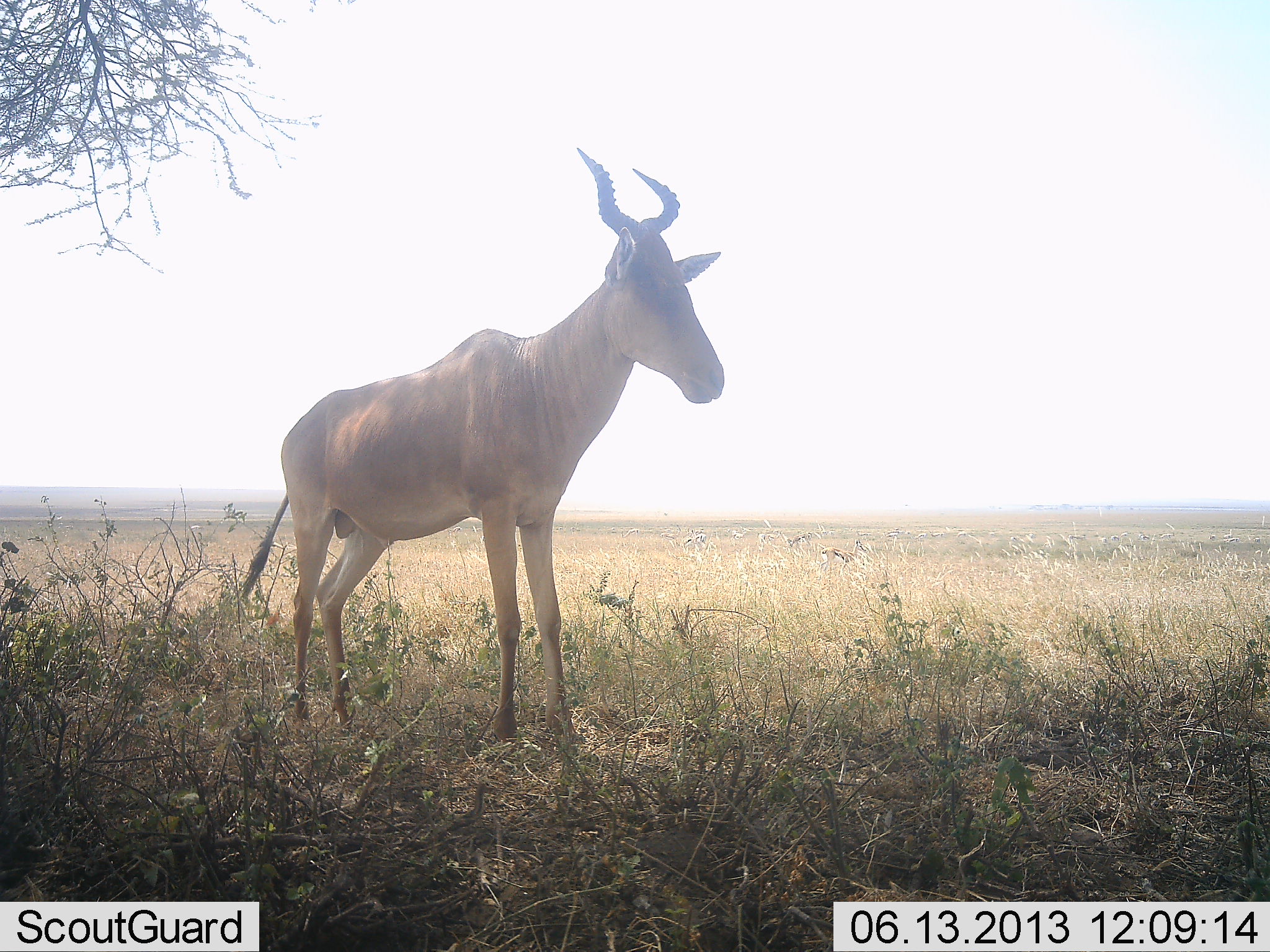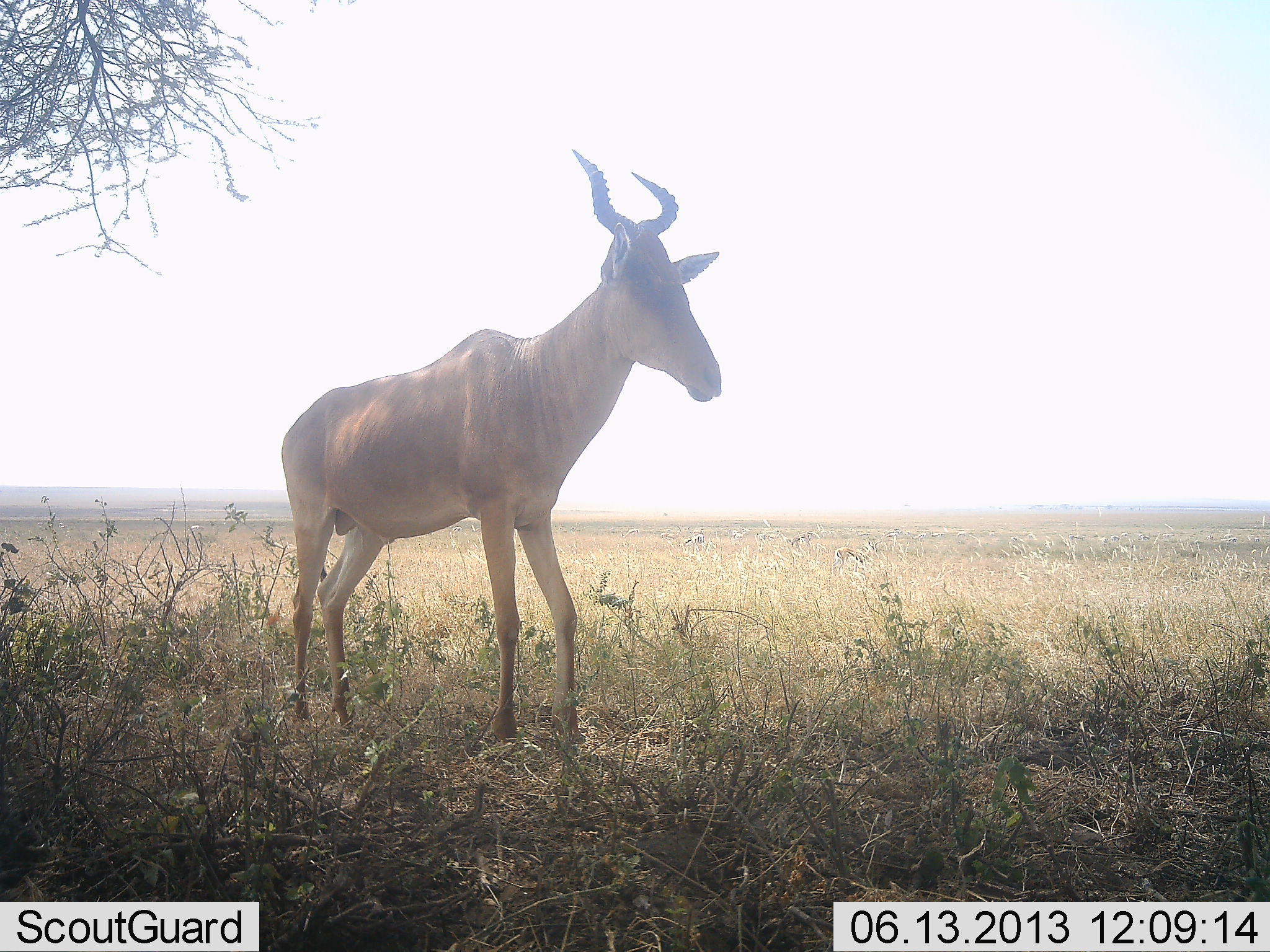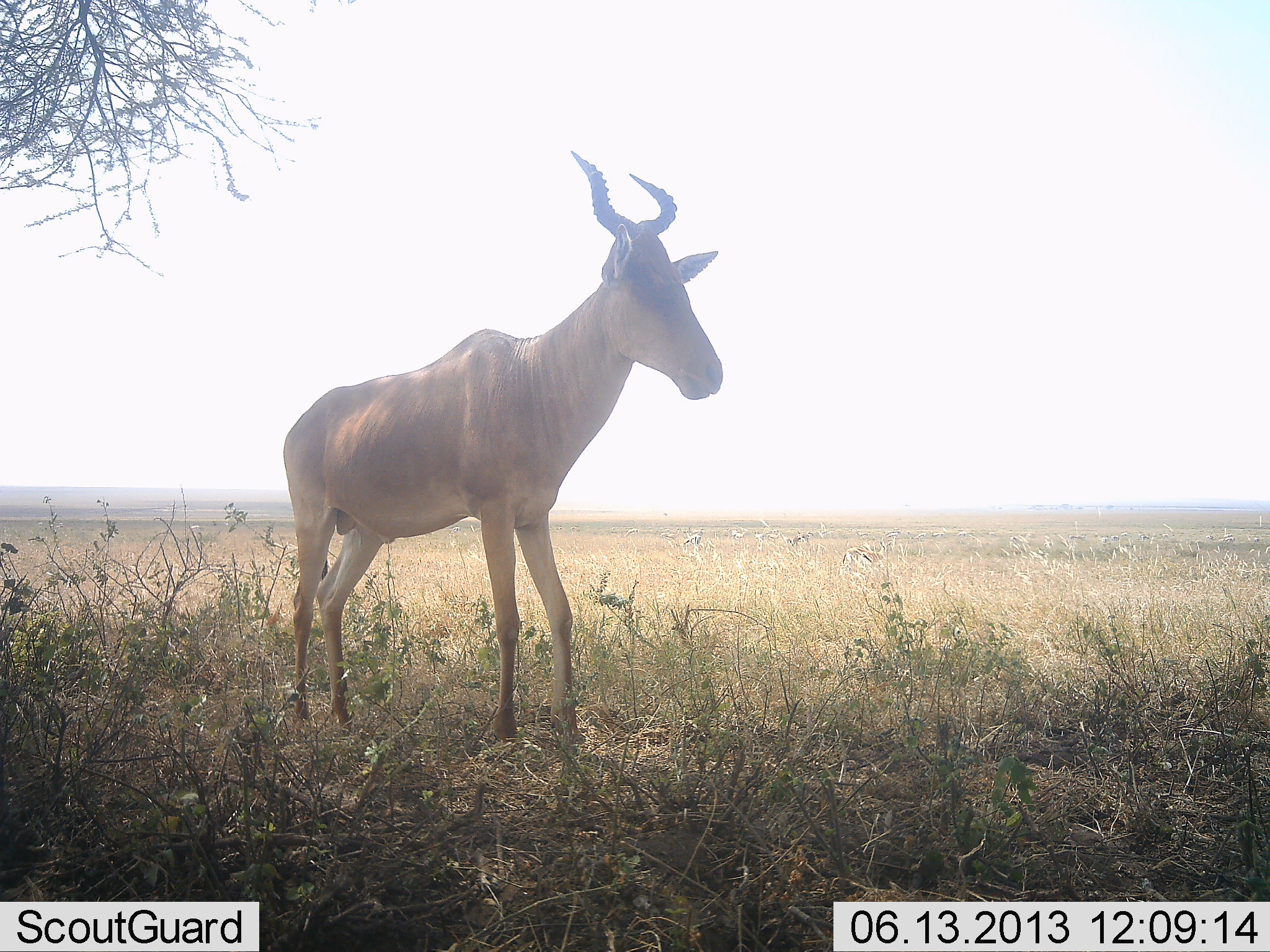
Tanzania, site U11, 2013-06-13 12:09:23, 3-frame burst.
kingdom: Animalia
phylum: Chordata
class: Mammalia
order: Artiodactyla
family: Bovidae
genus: Alcelaphus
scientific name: Alcelaphus buselaphus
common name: hartebeest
Hartebeest (Alcelaphus buselaphus), count 1. Behavior (volunteer vote fractions): standing 100%, resting 0%, moving 0%, interacting 0%. Young present (vote fraction): 0%. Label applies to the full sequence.